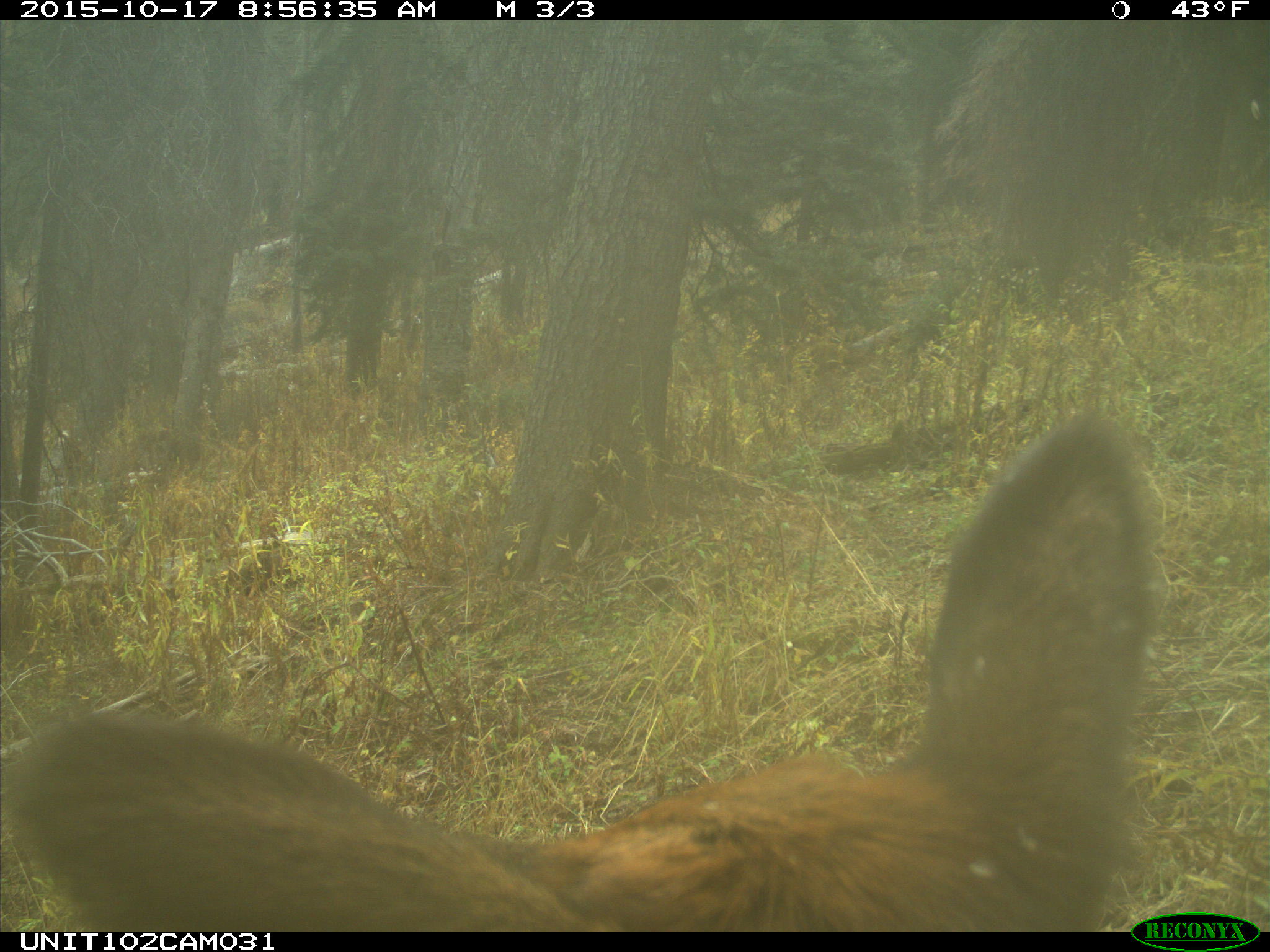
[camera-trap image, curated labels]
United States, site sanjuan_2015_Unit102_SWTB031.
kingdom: Animalia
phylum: Chordata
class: Mammalia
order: Artiodactyla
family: Cervidae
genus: Cervus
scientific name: Cervus elaphus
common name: red deer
Cervus elaphus (red deer).